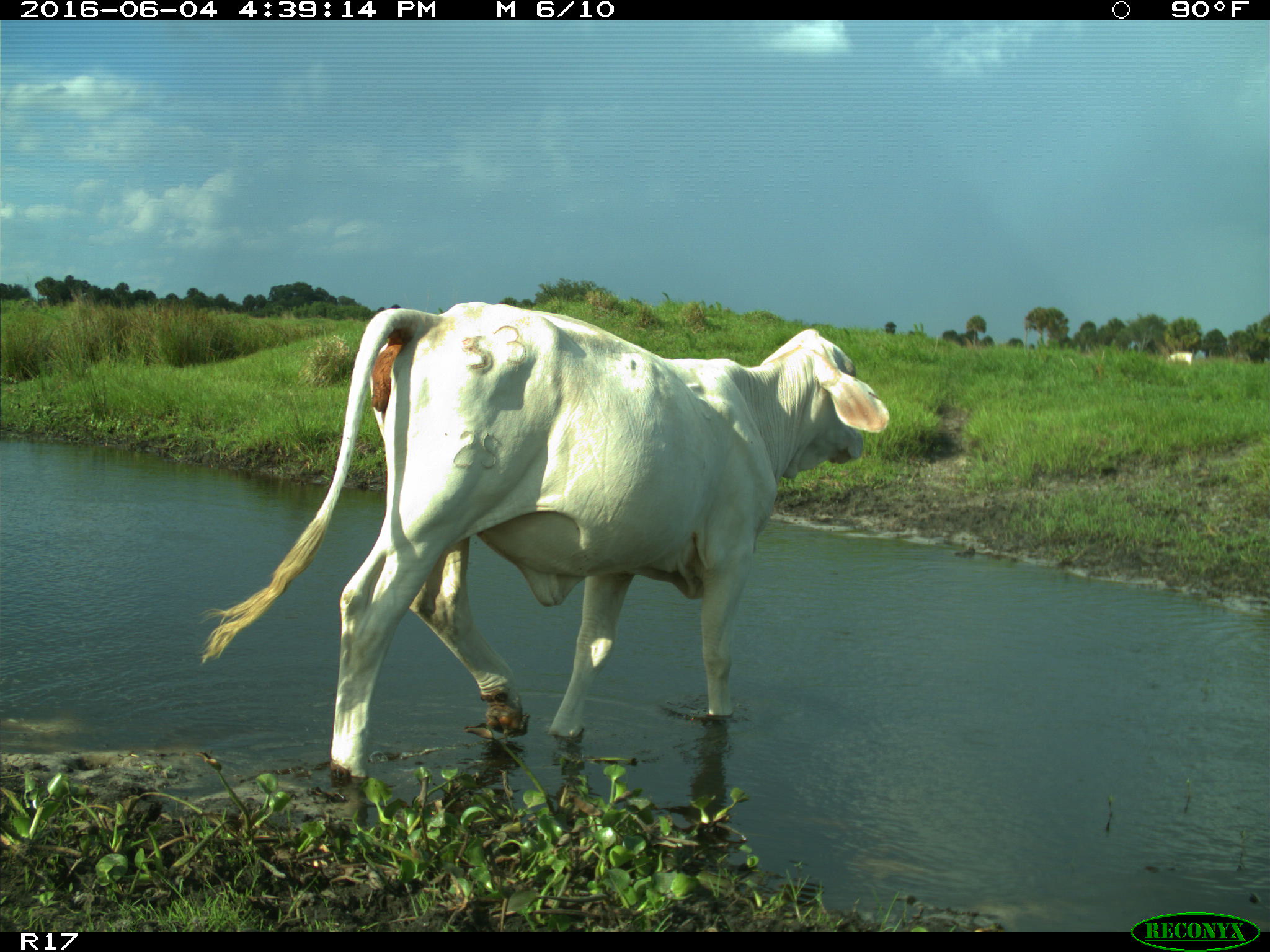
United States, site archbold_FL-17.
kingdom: Animalia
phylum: Chordata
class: Mammalia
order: Artiodactyla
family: Bovidae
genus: Bos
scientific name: Bos taurus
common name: domestic cow